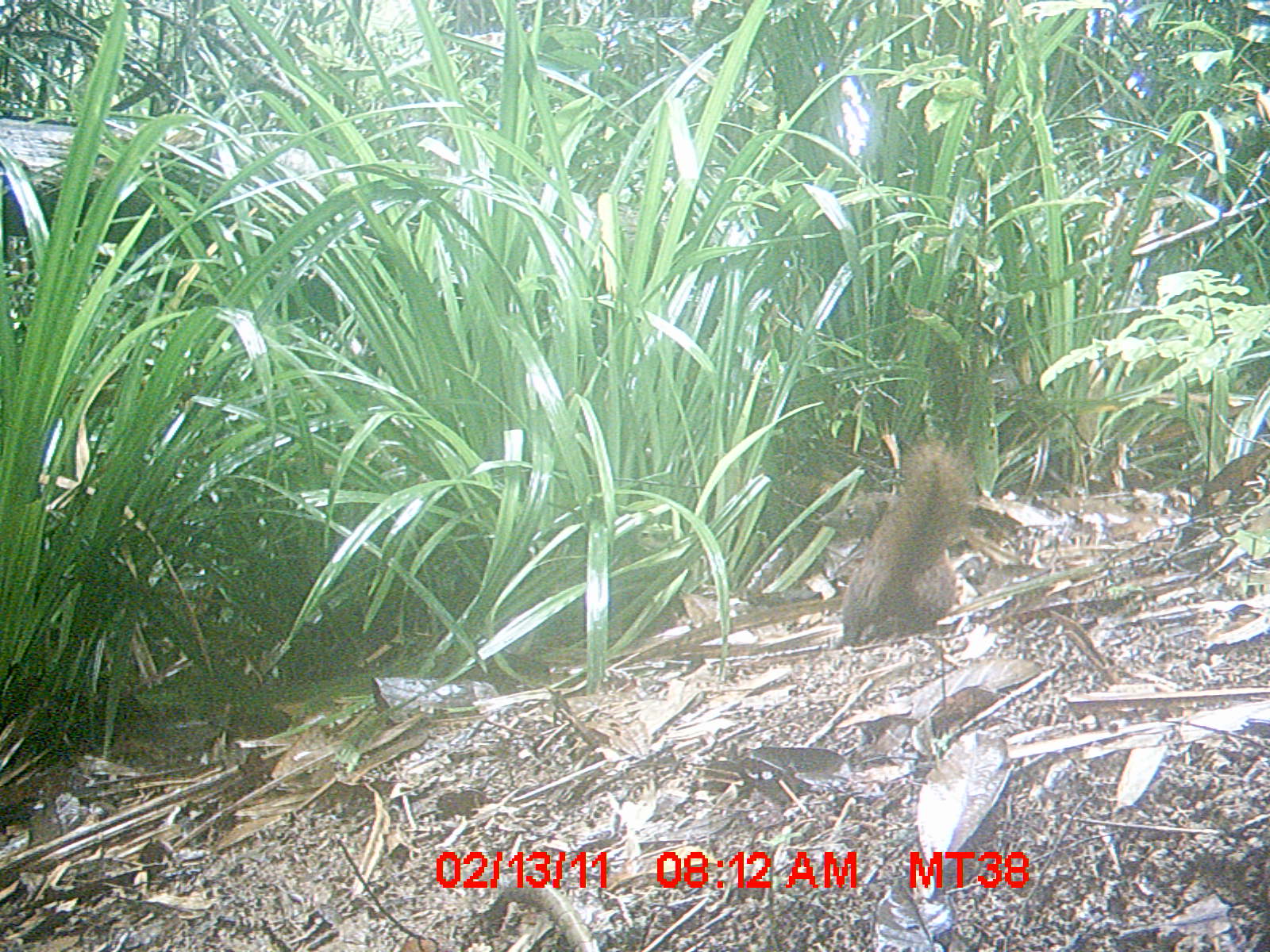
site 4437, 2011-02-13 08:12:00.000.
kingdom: Animalia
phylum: Chordata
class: Mammalia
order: Carnivora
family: Eupleridae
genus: Salanoia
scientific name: Salanoia concolor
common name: brown-tailed vontsira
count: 1